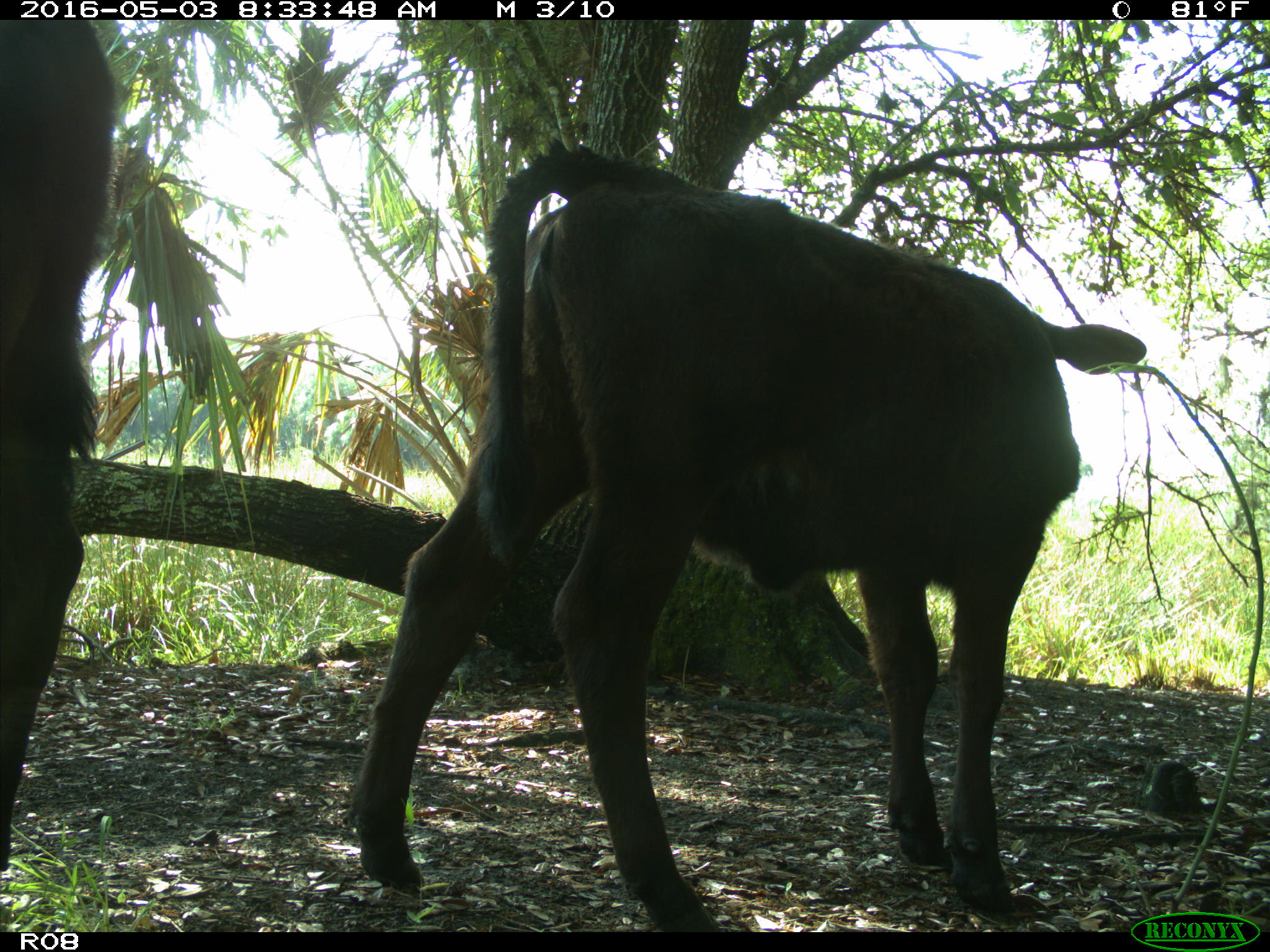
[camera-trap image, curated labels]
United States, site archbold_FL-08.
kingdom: Animalia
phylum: Chordata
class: Mammalia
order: Artiodactyla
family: Bovidae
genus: Bos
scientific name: Bos taurus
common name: domestic cow